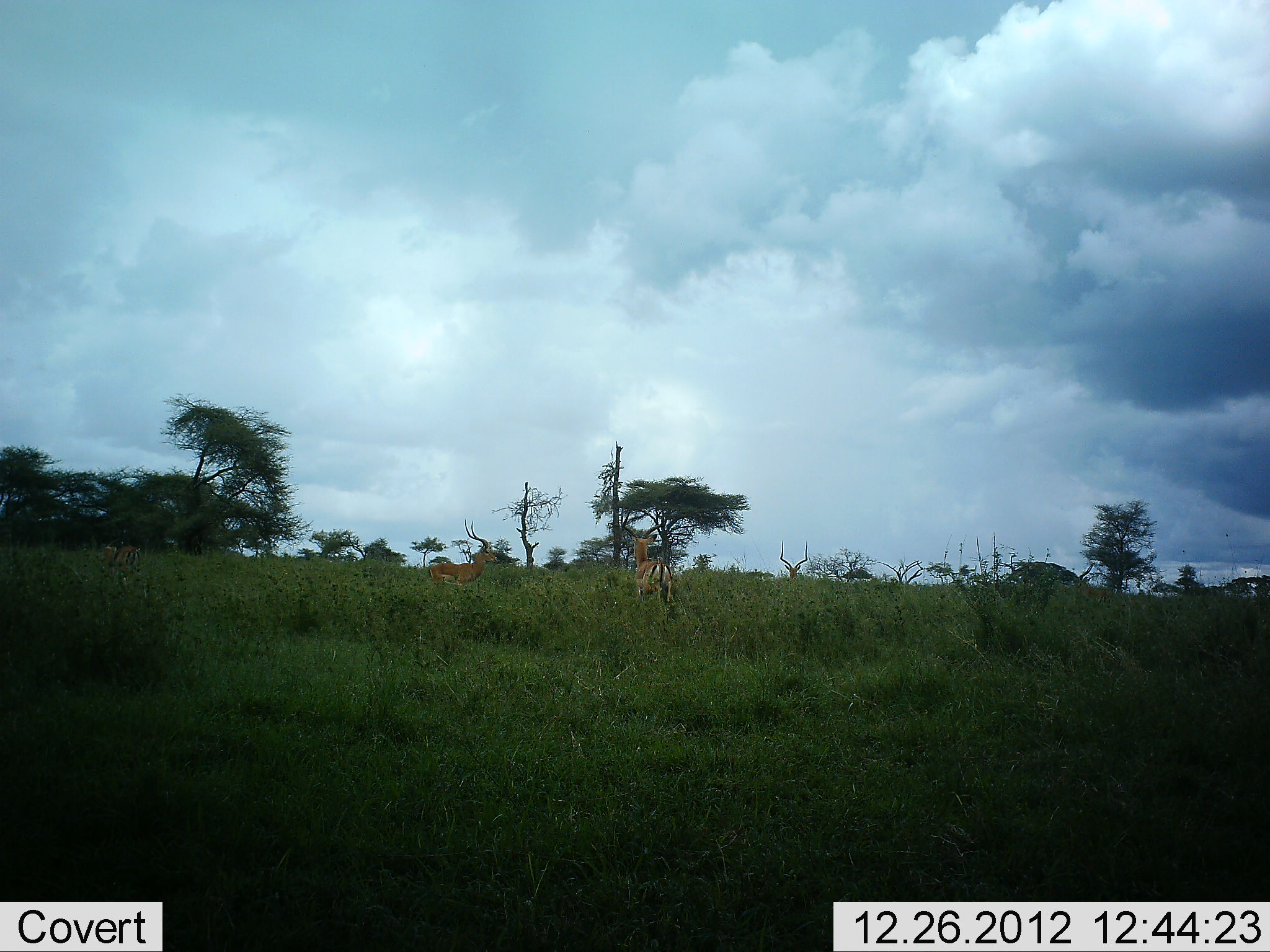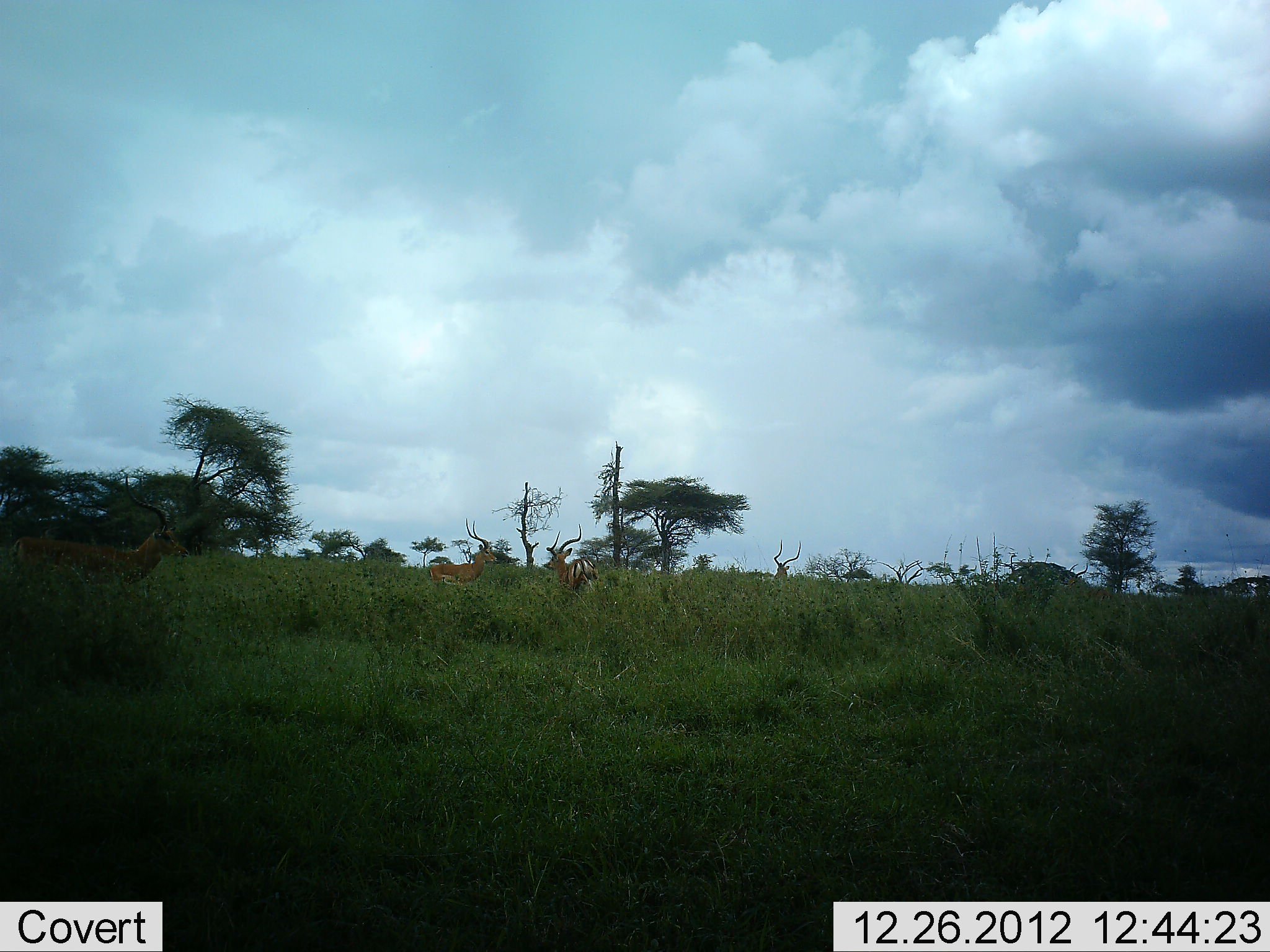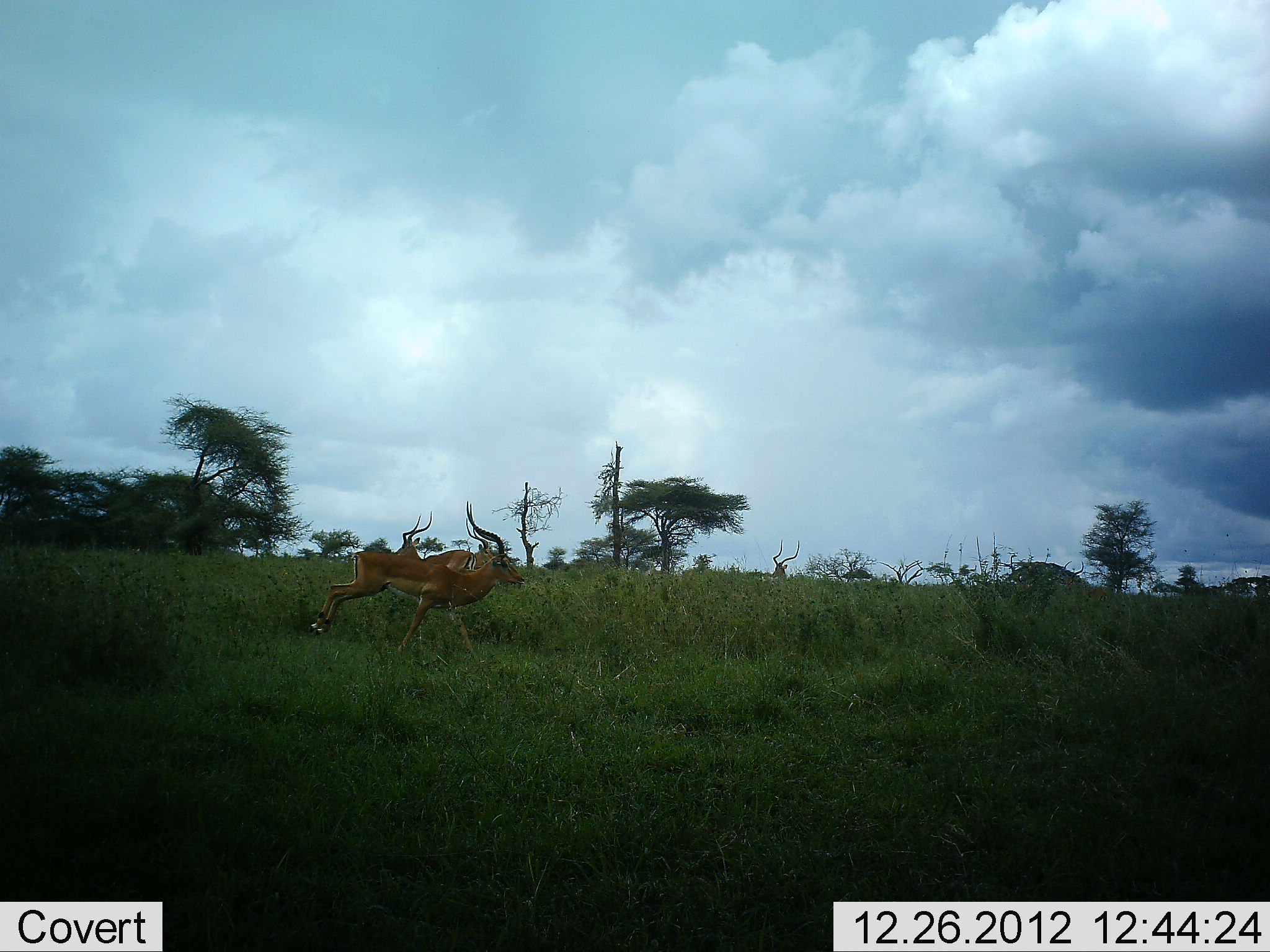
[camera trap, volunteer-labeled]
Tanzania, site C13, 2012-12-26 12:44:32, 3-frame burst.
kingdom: Animalia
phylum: Chordata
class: Mammalia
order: Artiodactyla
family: Bovidae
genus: Aepyceros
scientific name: Aepyceros melampus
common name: impala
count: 4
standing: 44%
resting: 4%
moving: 88%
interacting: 4%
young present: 4%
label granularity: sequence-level